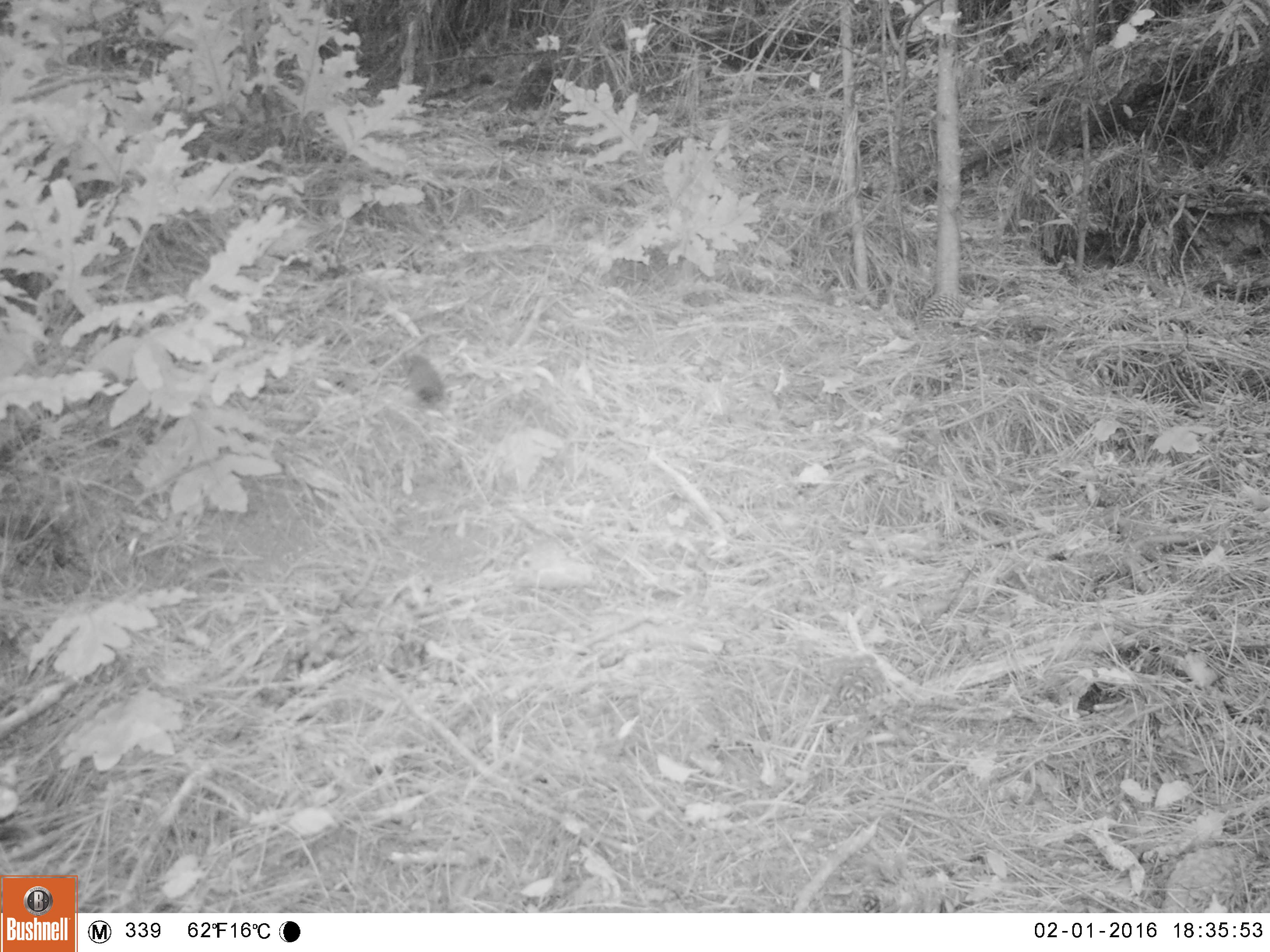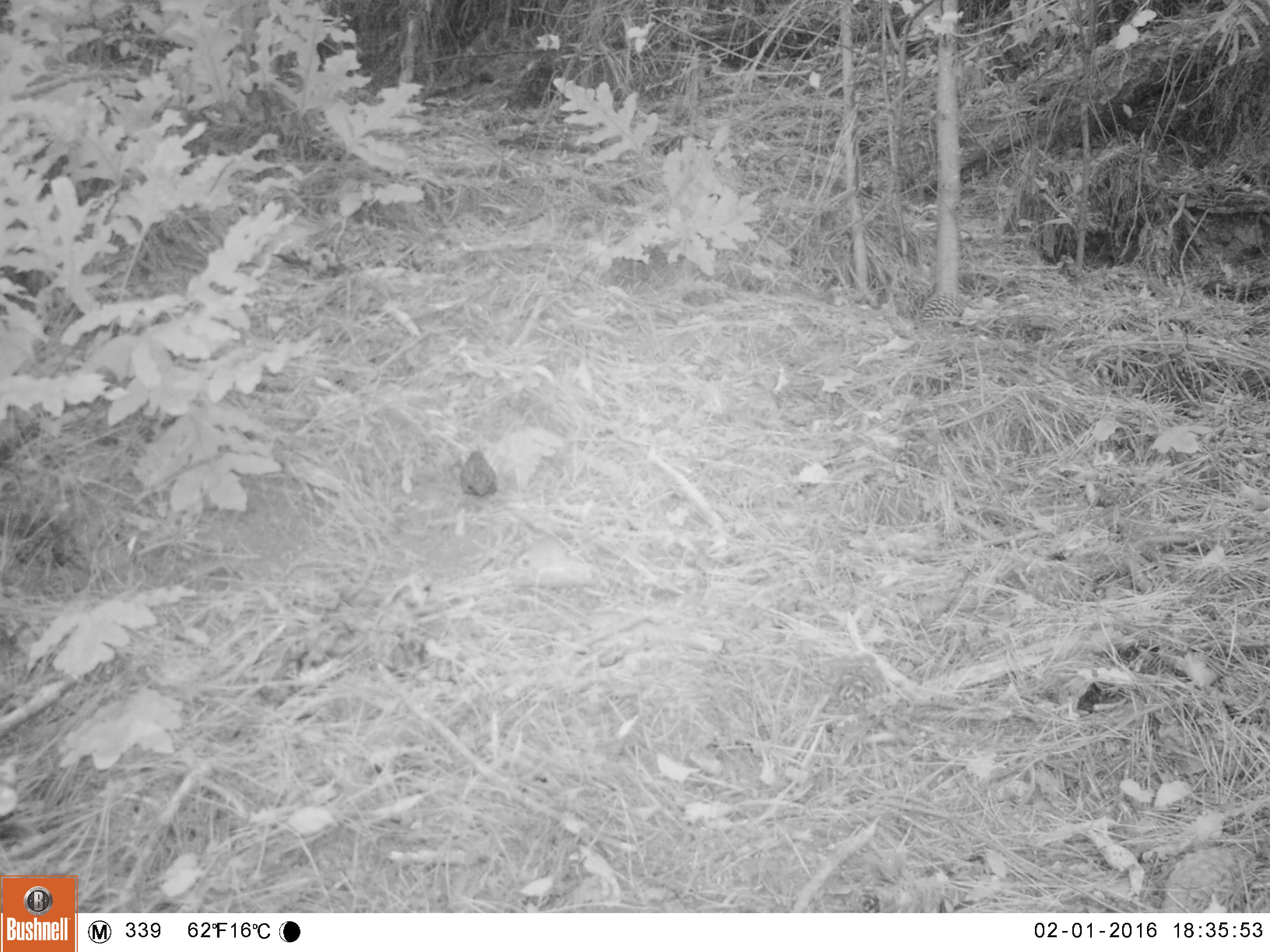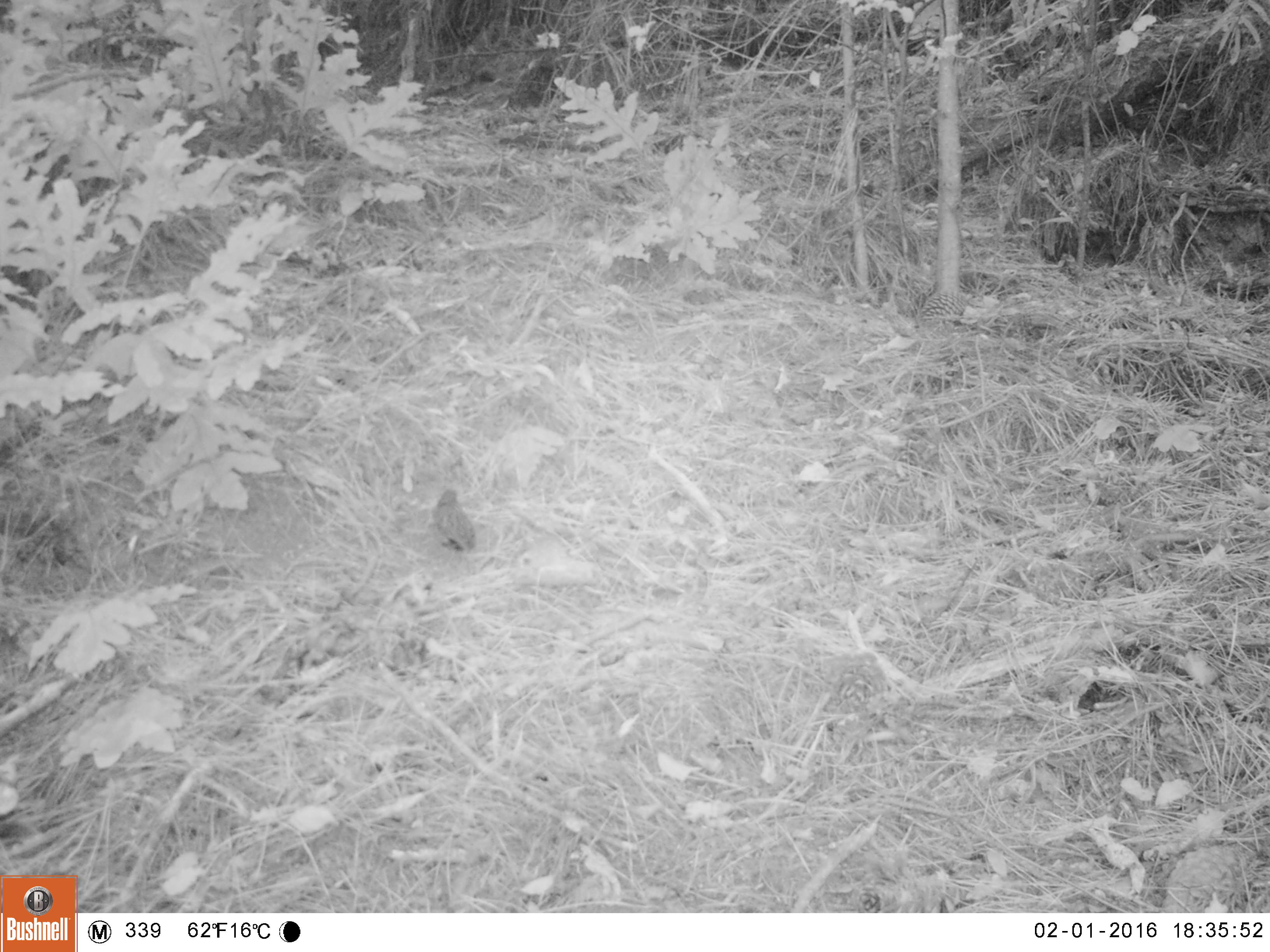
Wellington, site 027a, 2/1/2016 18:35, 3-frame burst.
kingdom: Animalia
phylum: Chordata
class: Aves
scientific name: Aves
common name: bird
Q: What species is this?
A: Bird (Aves).